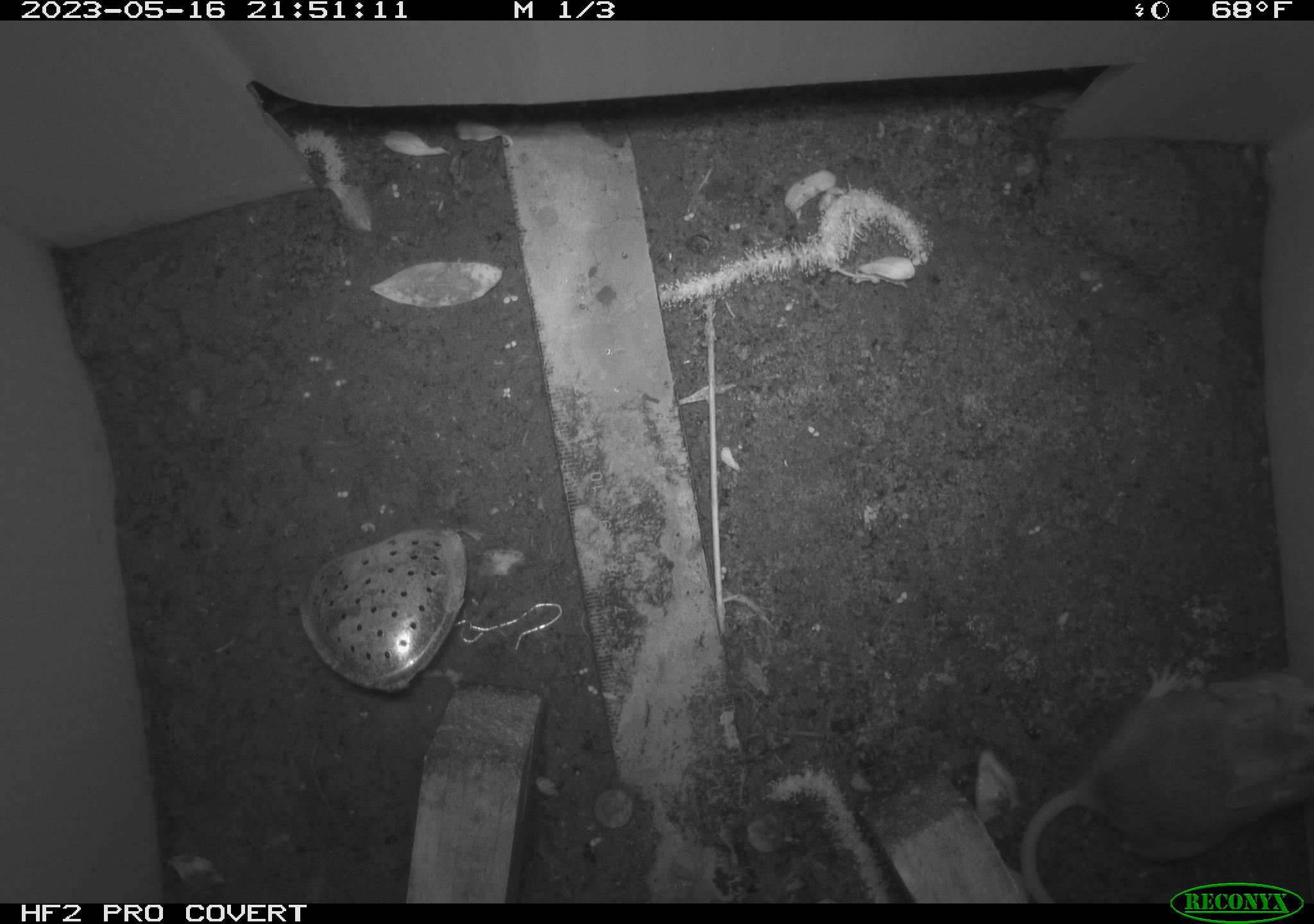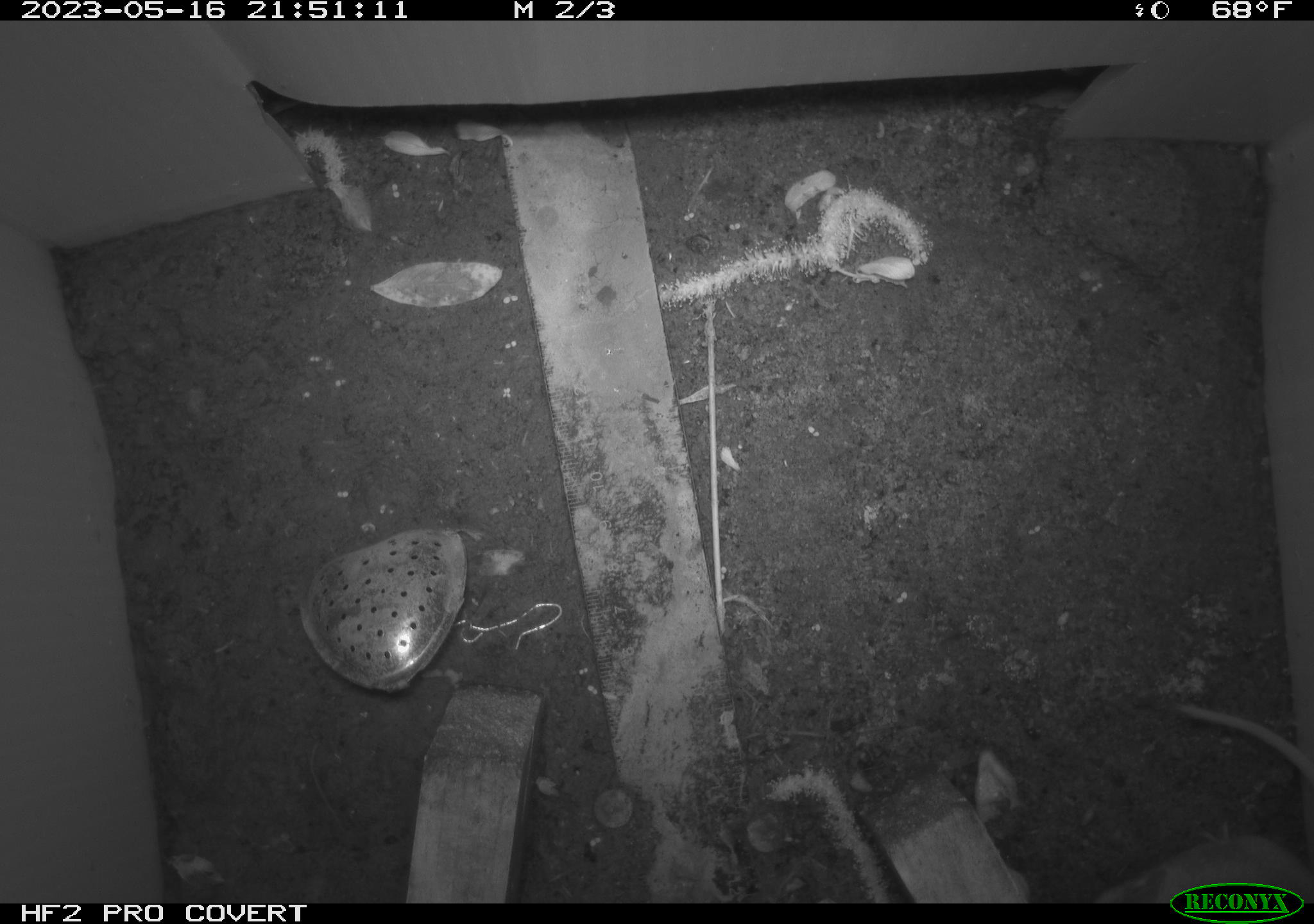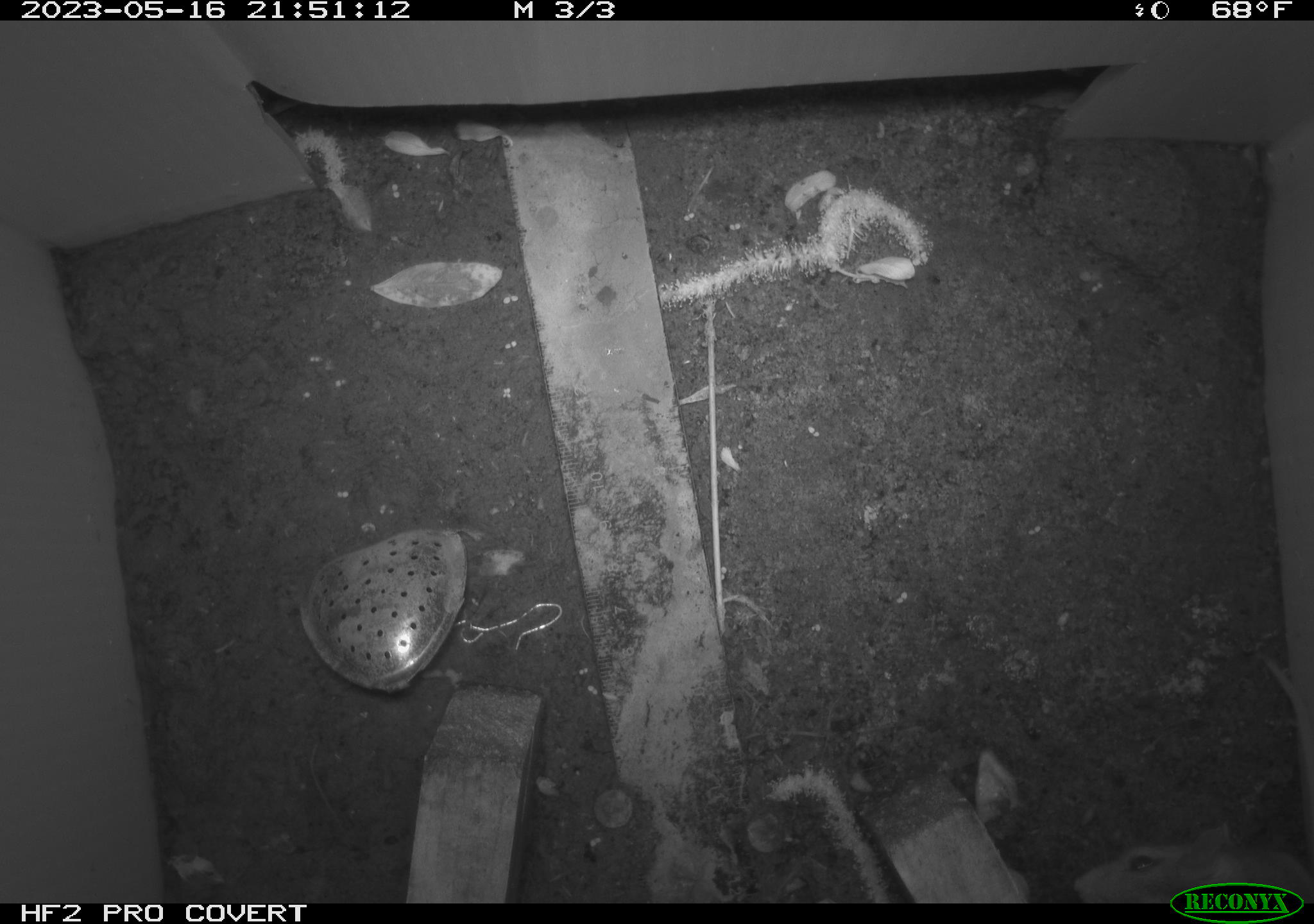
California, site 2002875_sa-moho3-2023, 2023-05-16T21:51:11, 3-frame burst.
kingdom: Animalia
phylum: Chordata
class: Mammalia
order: Rodentia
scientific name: Rodentia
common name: mouse species